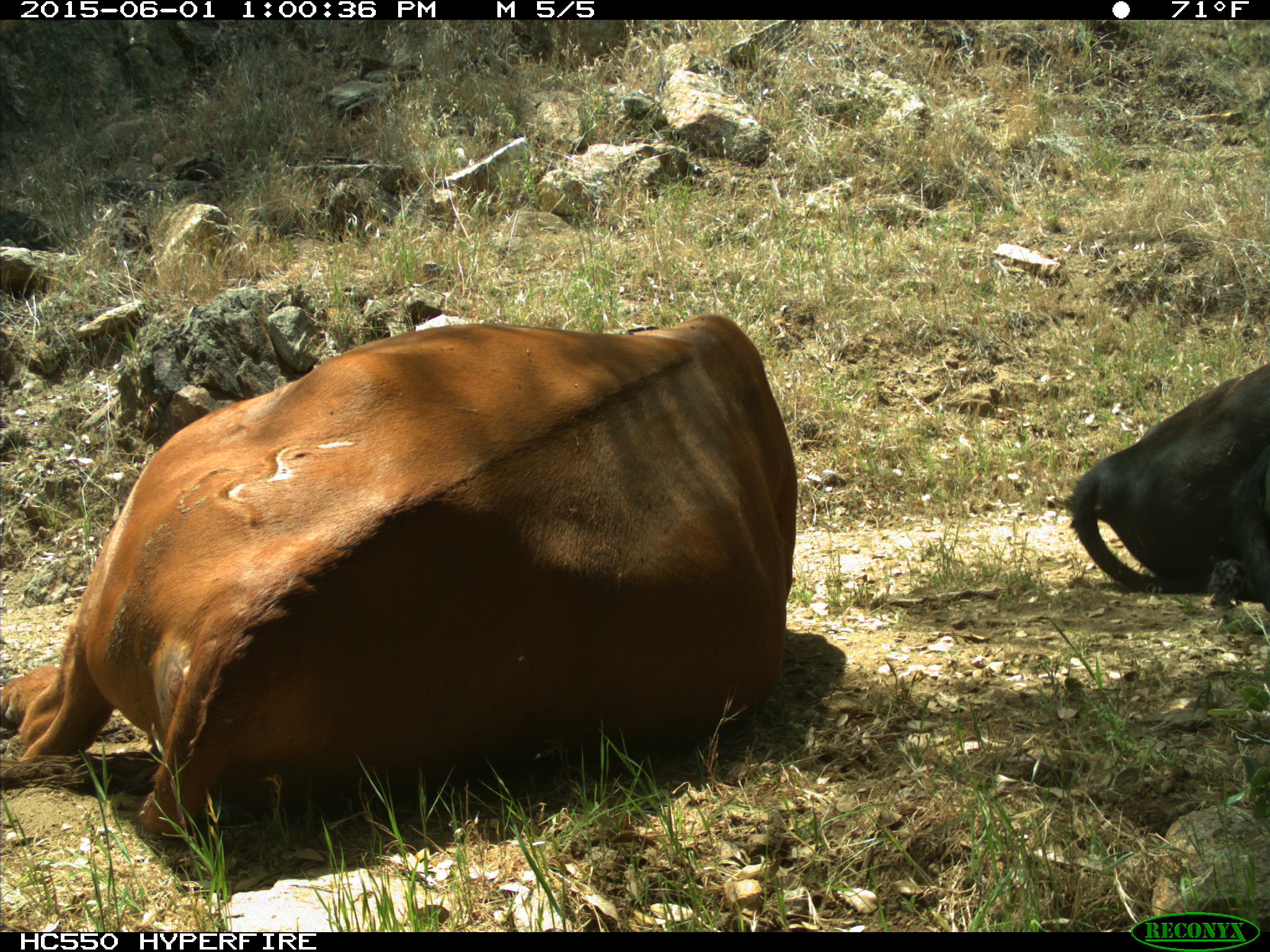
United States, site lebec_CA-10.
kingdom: Animalia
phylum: Chordata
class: Mammalia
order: Artiodactyla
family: Bovidae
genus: Bos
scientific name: Bos taurus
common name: domestic cow